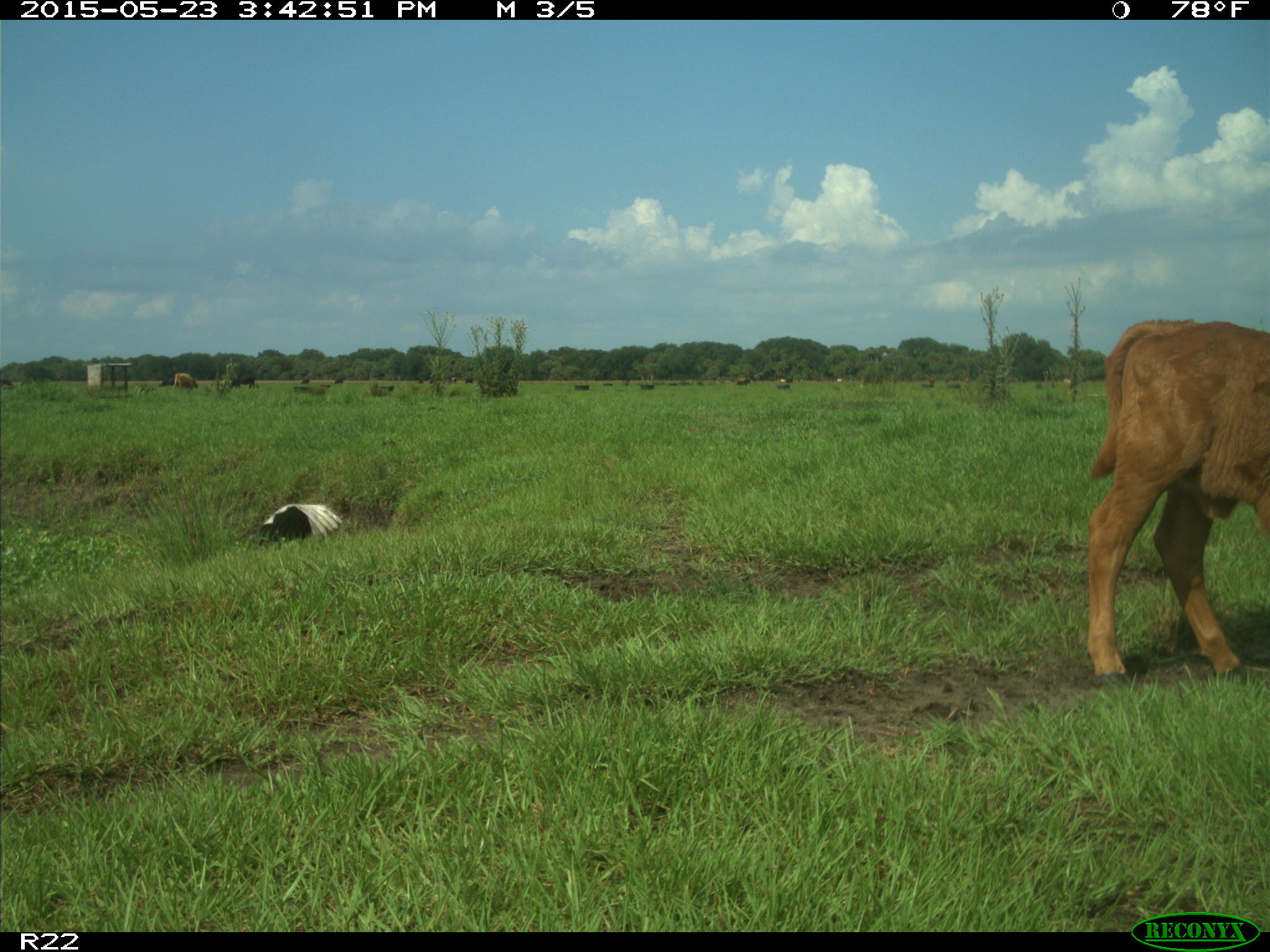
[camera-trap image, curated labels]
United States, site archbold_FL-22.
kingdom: Animalia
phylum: Chordata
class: Mammalia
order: Artiodactyla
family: Bovidae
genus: Bos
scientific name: Bos taurus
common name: domestic cow